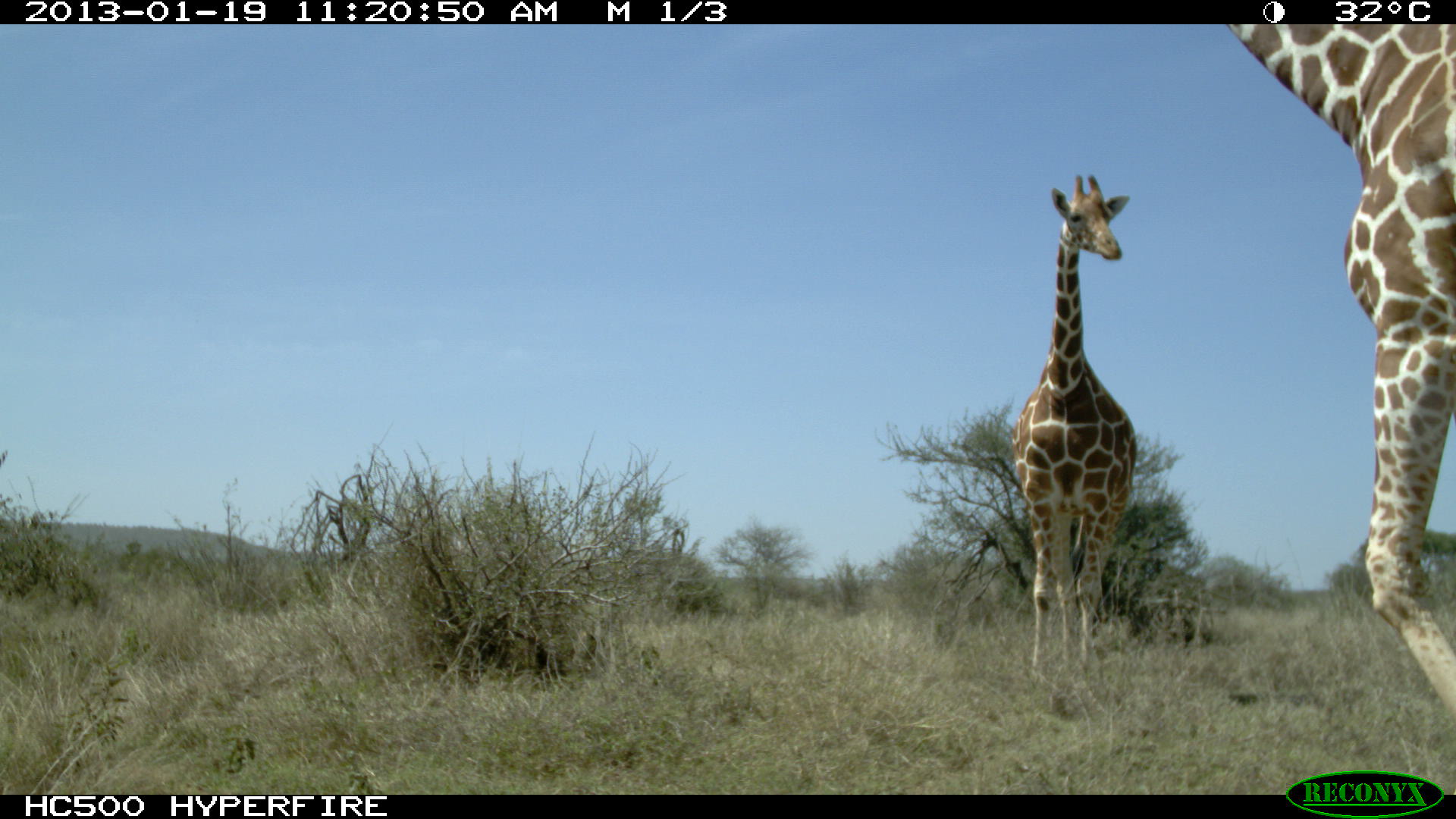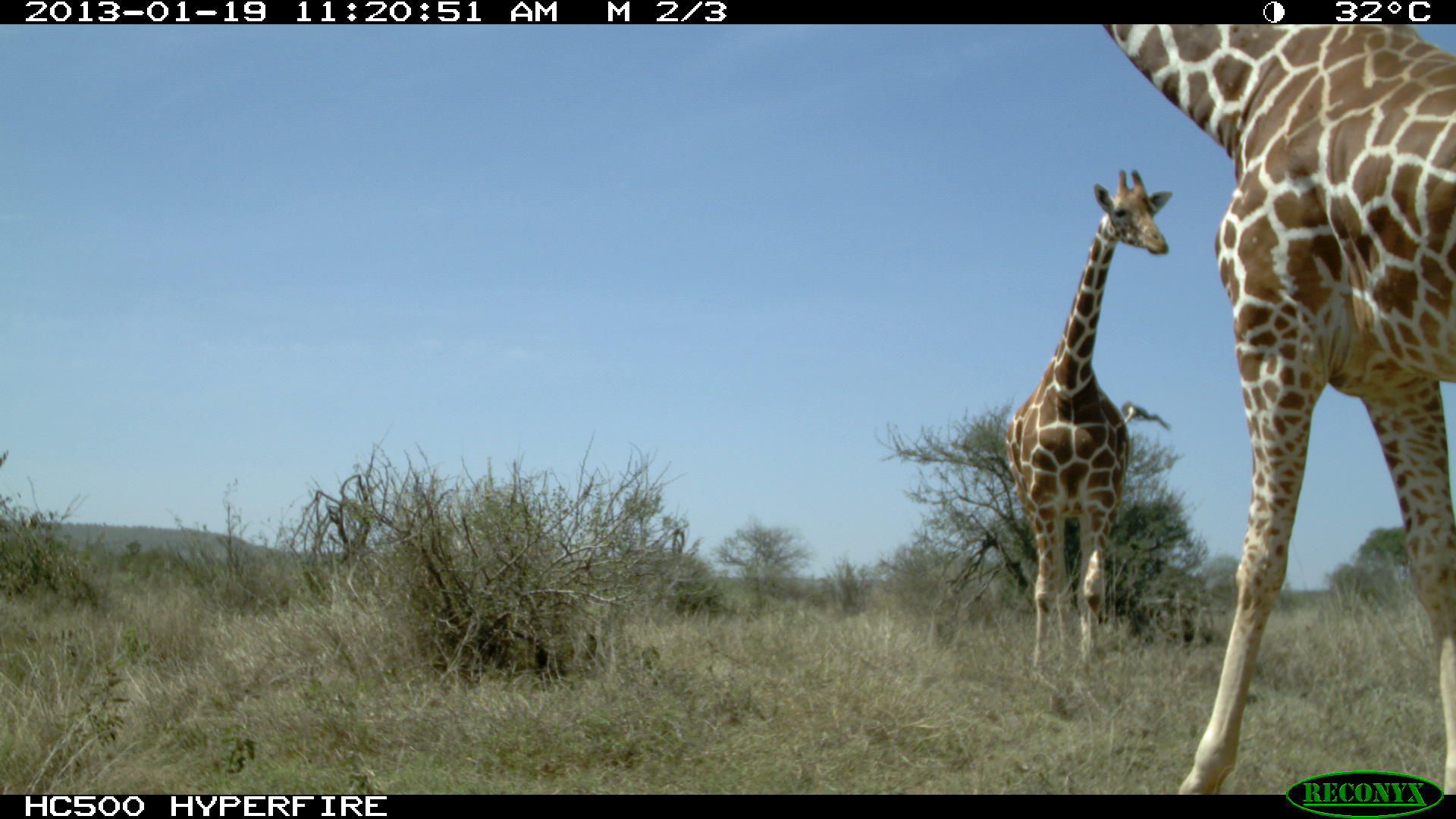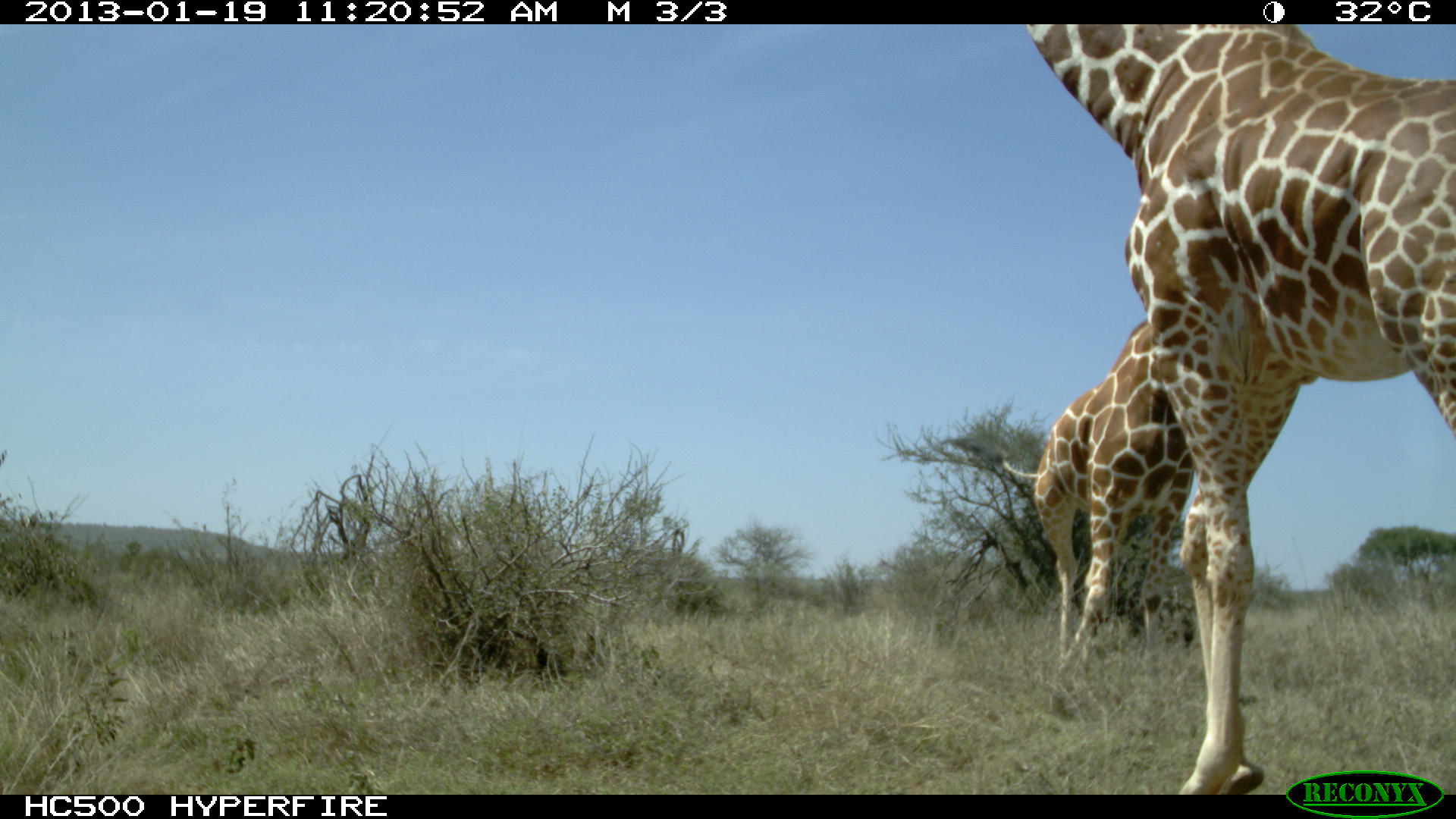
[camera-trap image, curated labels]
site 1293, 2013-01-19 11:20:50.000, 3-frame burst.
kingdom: Animalia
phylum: Chordata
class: Mammalia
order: Artiodactyla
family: Giraffidae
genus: Giraffa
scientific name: Giraffa camelopardalis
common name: giraffe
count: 2